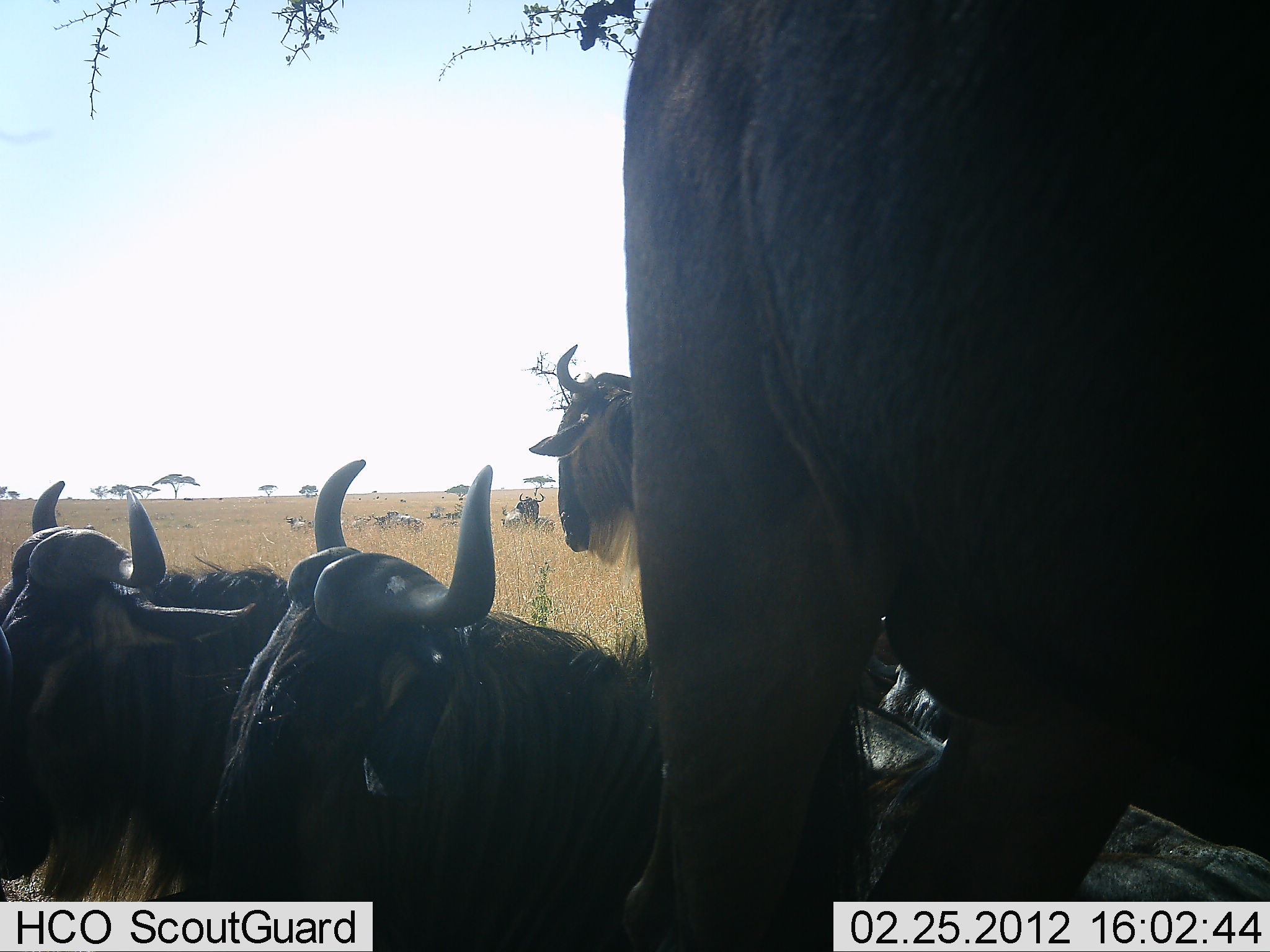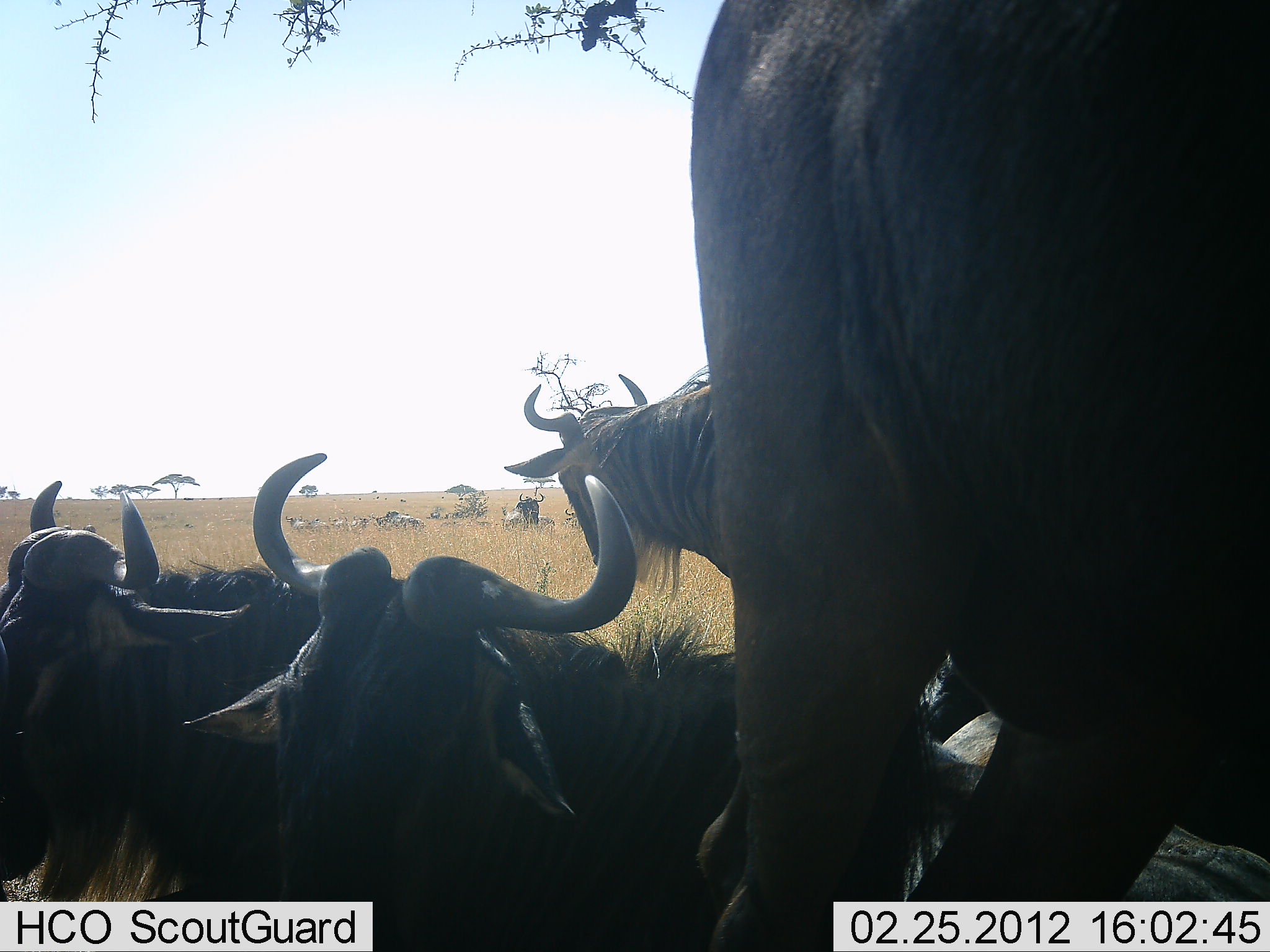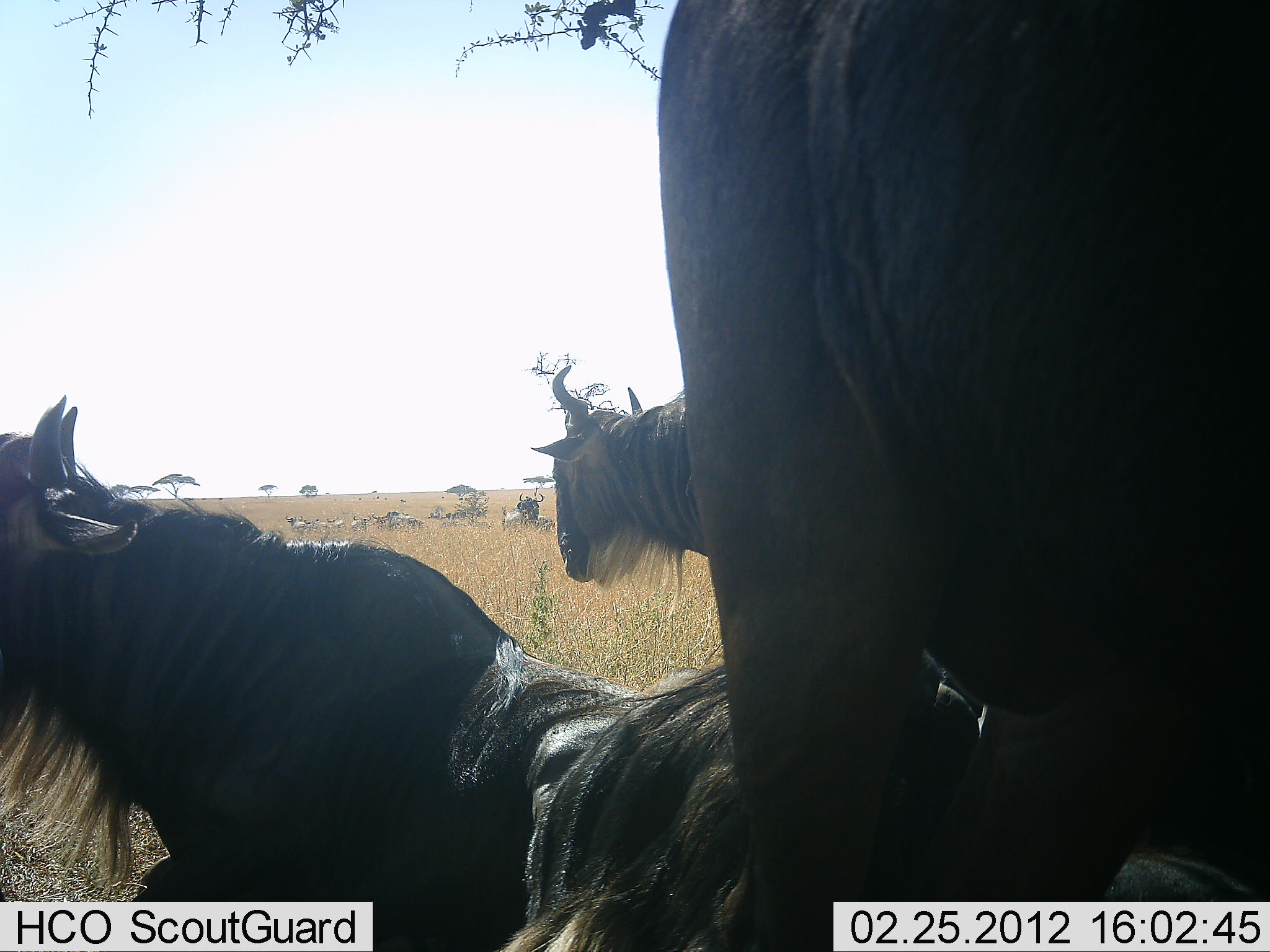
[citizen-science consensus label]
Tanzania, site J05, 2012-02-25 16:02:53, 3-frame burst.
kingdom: Animalia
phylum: Chordata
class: Mammalia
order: Artiodactyla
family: Bovidae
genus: Connochaetes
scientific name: Connochaetes taurinus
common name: blue wildebeest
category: wildebeest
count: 4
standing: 62%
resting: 100%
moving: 8%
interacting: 0%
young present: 0%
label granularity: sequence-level